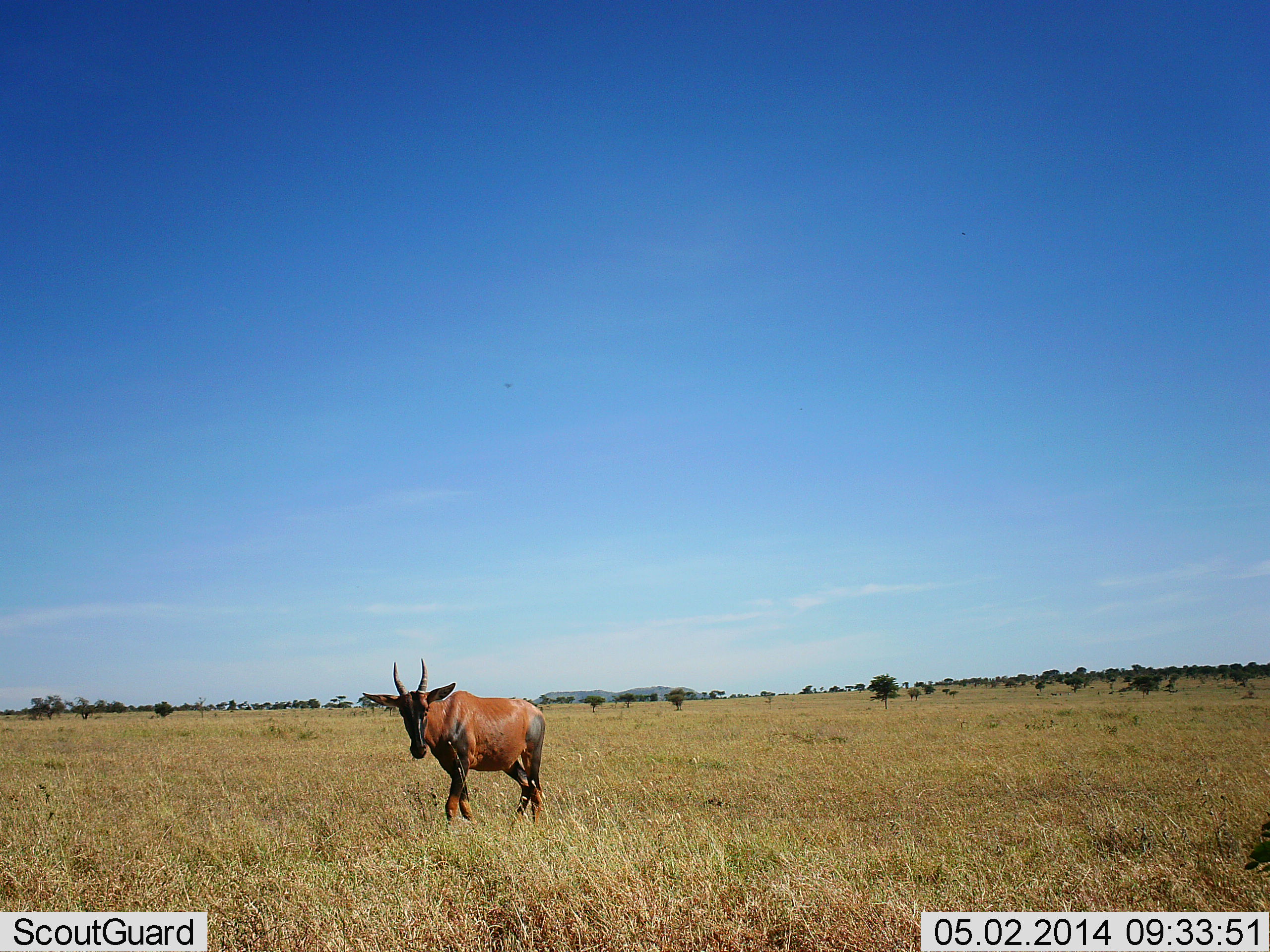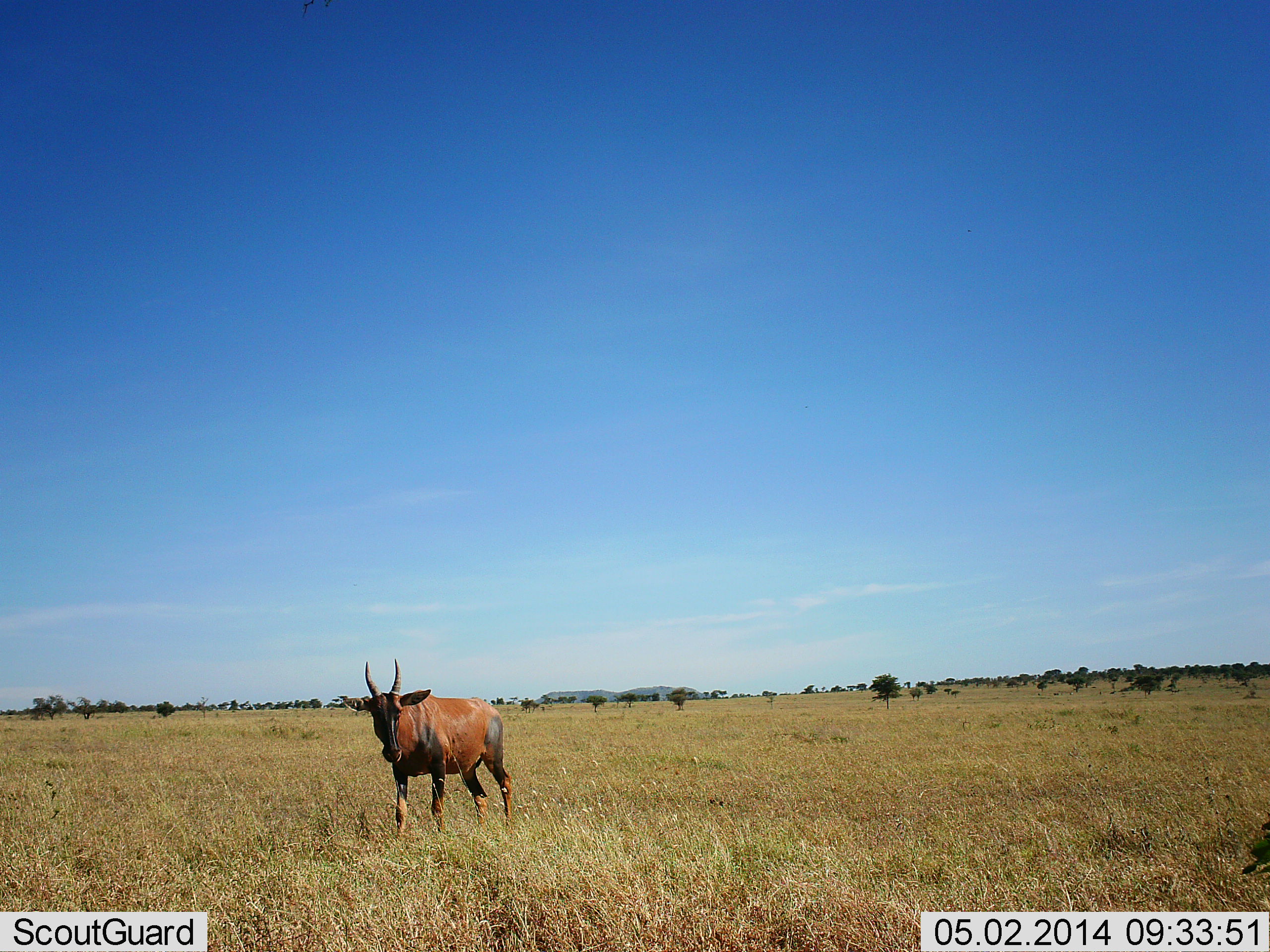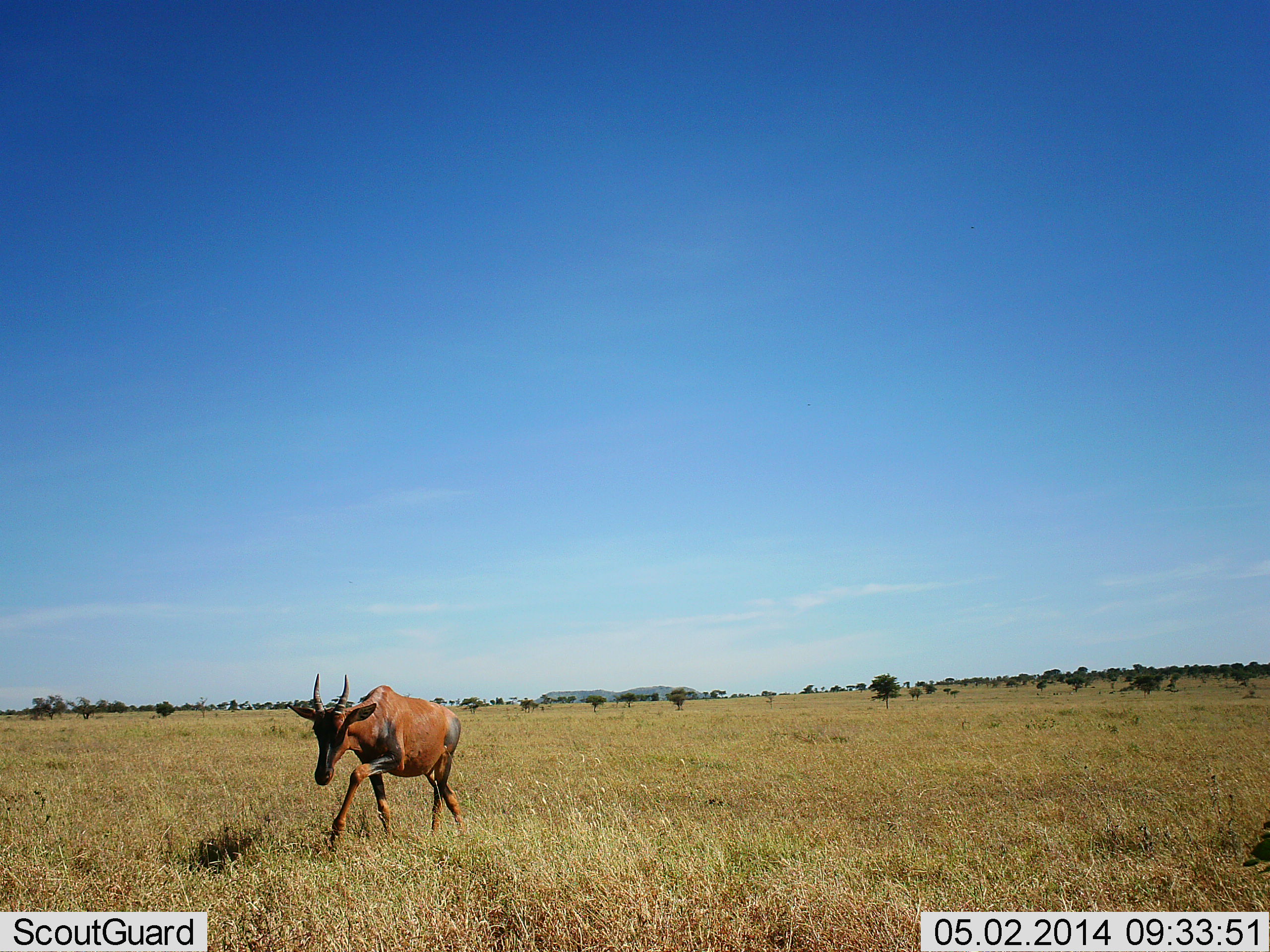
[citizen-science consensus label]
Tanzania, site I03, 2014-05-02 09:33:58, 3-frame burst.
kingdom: Animalia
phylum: Chordata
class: Mammalia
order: Artiodactyla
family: Bovidae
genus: Damaliscus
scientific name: Damaliscus lunatus jimela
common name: topi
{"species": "topi (Damaliscus lunatus jimela)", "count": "1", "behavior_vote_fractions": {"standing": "20%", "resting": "0%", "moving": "80%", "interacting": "0%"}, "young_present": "0%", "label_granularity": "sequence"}